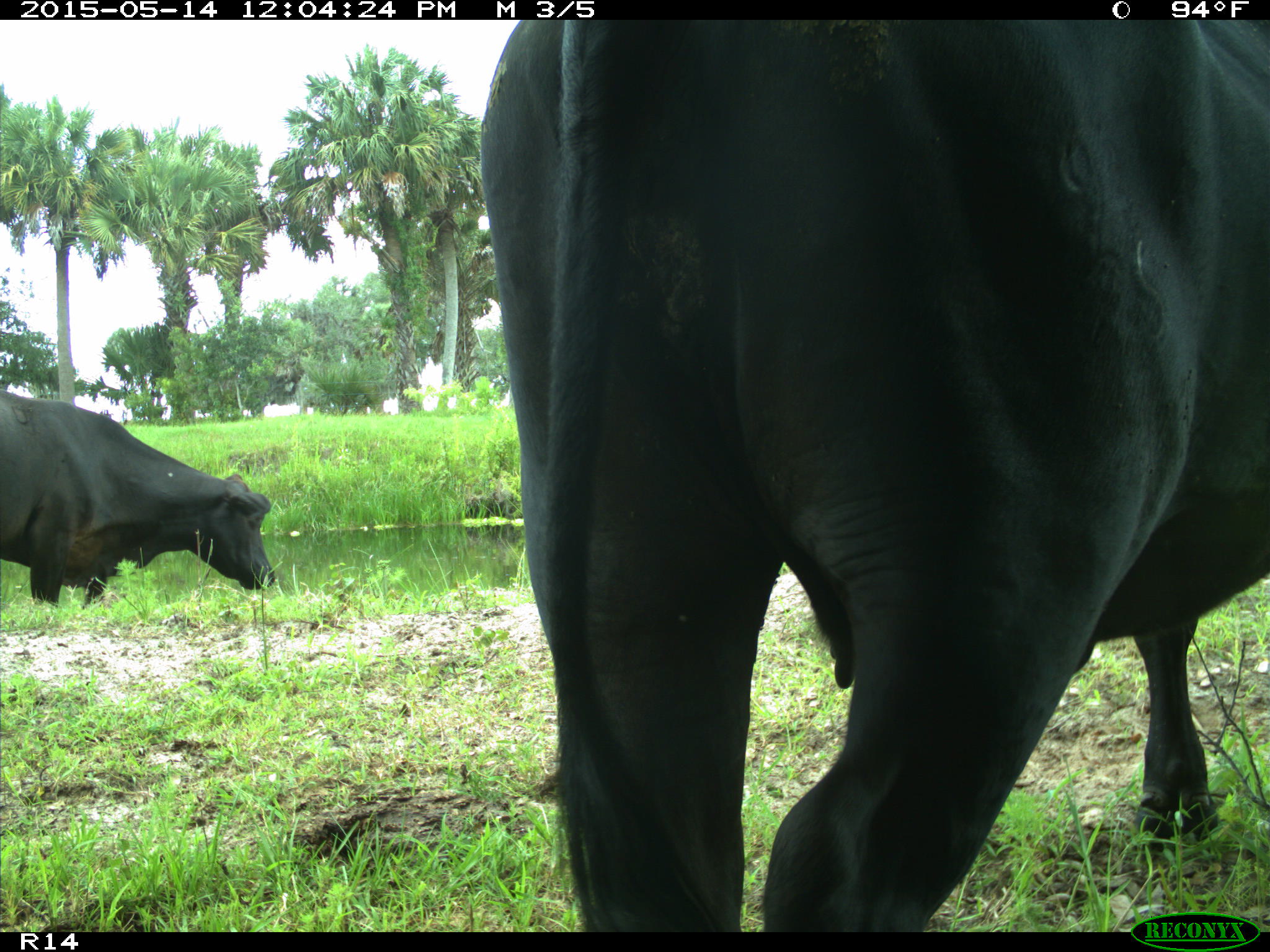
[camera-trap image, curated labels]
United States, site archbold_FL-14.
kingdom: Animalia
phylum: Chordata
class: Mammalia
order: Artiodactyla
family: Bovidae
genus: Bos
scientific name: Bos taurus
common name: domestic cow